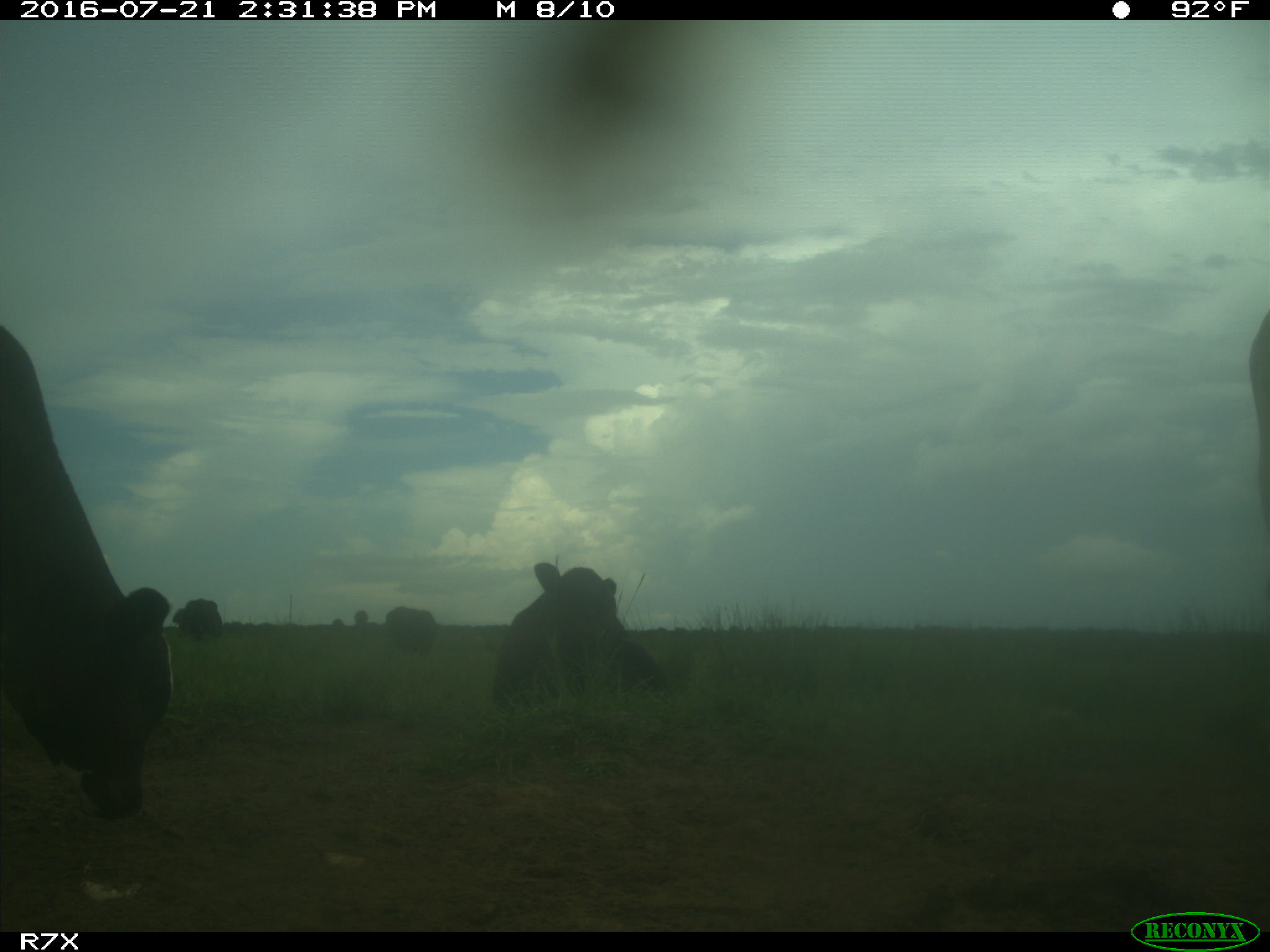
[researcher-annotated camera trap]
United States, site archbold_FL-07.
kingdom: Animalia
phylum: Chordata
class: Mammalia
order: Artiodactyla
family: Bovidae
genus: Bos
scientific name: Bos taurus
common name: domestic cow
Bos taurus (domestic cow).